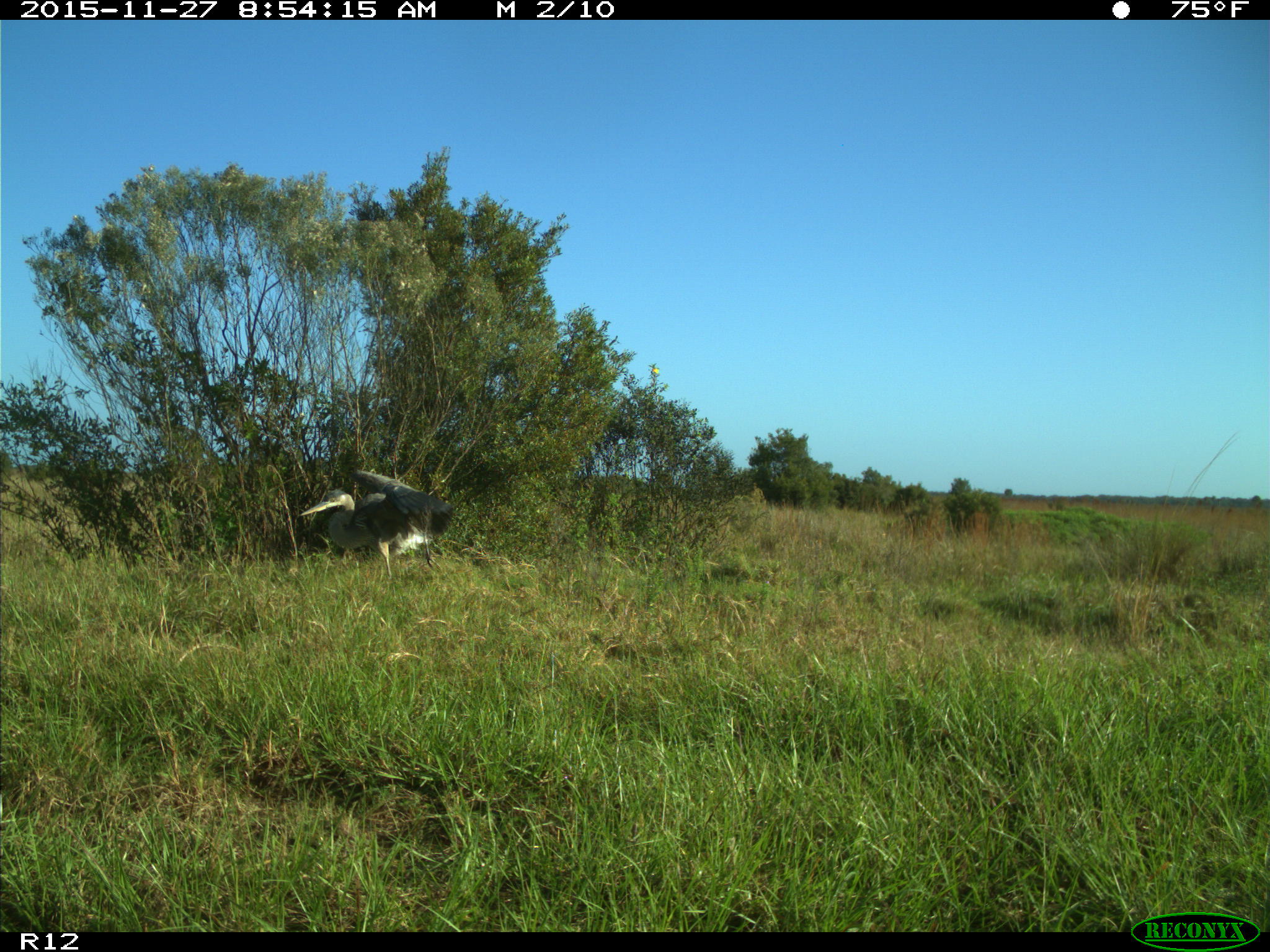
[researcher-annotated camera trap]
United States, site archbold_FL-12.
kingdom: Animalia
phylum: Chordata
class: Aves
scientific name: Aves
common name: birds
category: unidentified bird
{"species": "unidentified bird (birds) (Aves)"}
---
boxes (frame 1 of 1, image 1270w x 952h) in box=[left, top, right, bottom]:
animal: box=[300, 469, 455, 577]